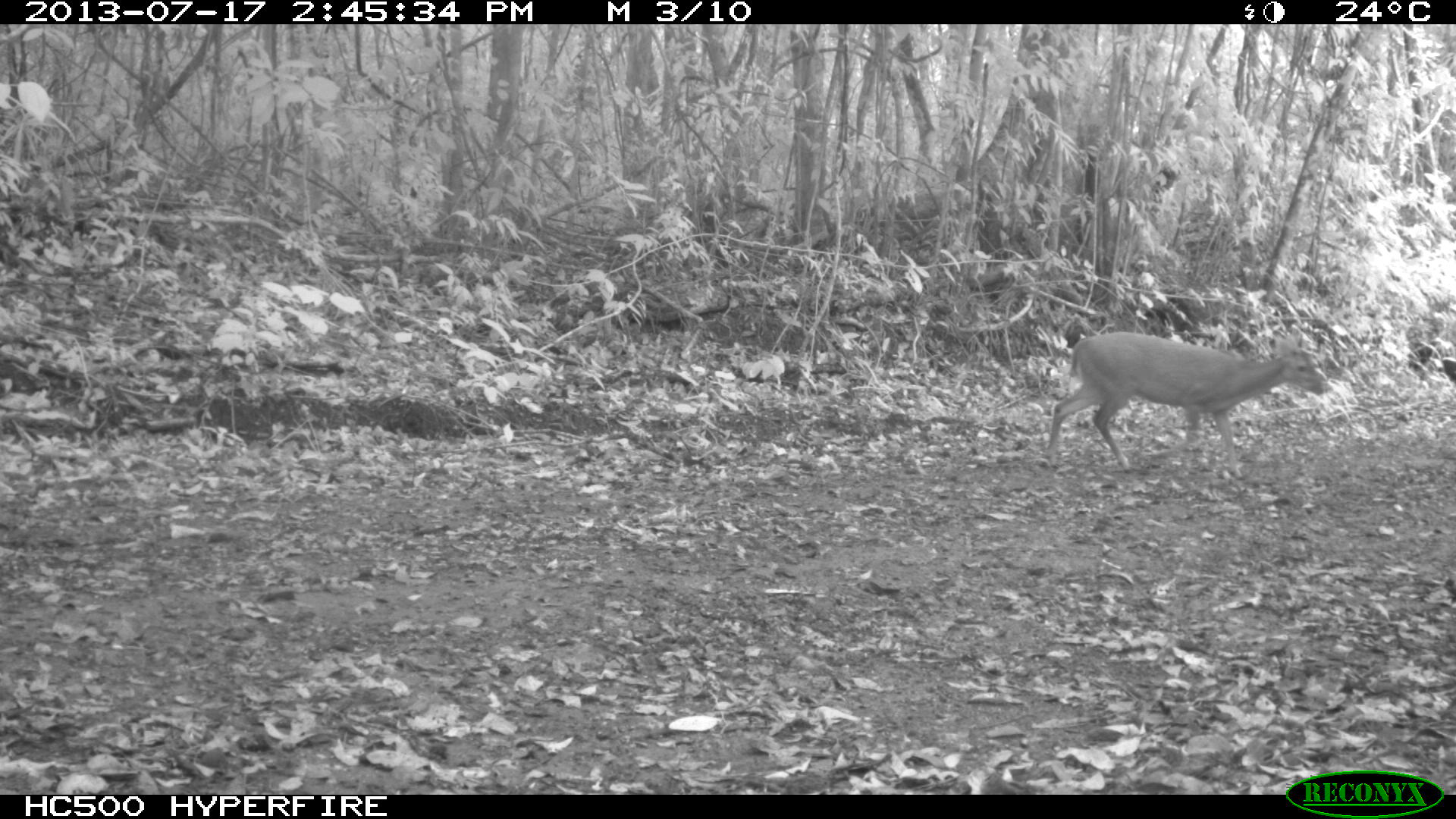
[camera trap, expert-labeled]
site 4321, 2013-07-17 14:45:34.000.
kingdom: Animalia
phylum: Chordata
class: Mammalia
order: Artiodactyla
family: Cervidae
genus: Mazama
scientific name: Mazama temama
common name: central american red brocket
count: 1